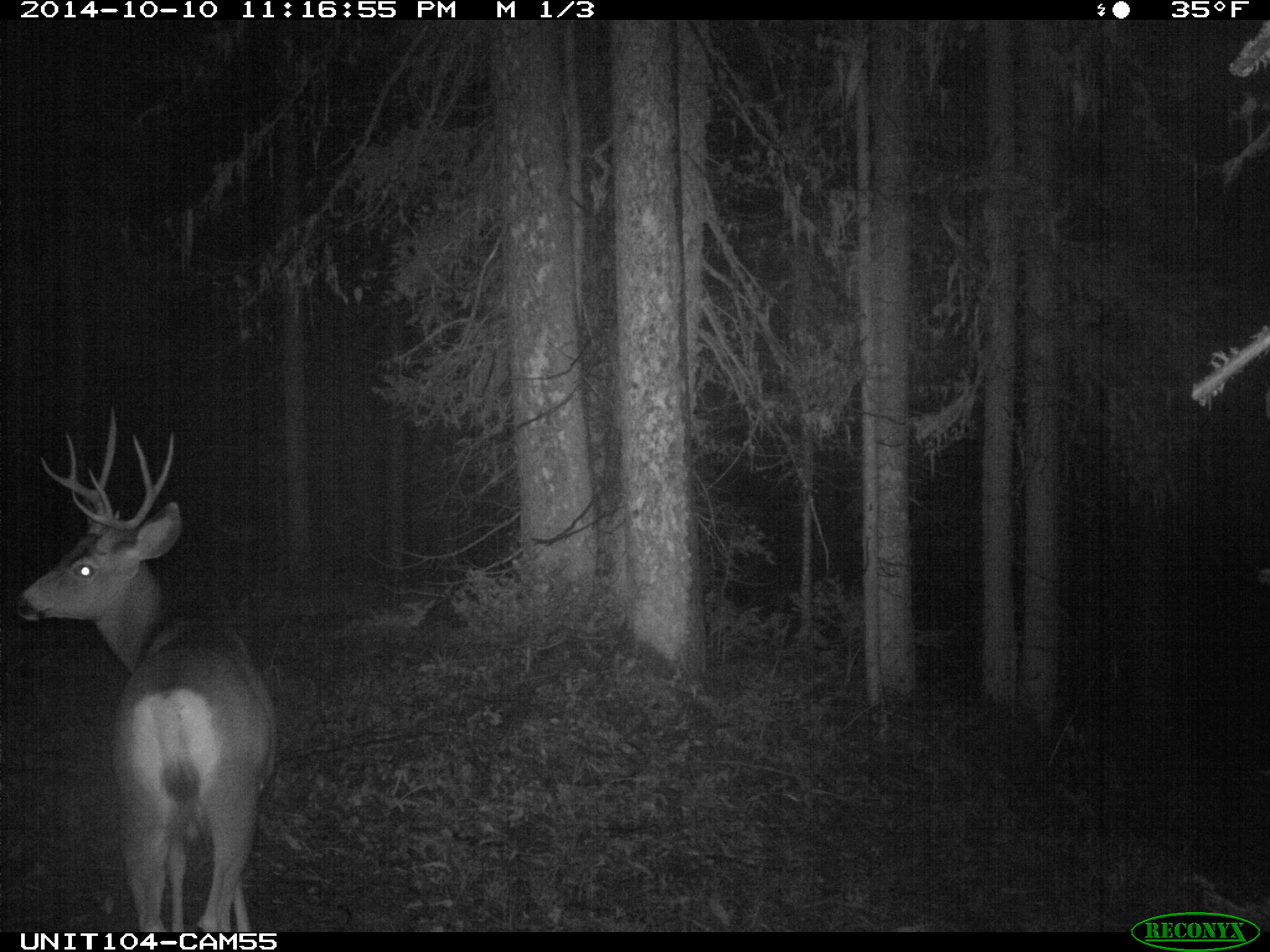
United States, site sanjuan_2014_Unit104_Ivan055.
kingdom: Animalia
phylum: Chordata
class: Mammalia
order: Artiodactyla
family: Cervidae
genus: Odocoileus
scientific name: Odocoileus hemionus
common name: mule deer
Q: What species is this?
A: Odocoileus hemionus (mule deer).